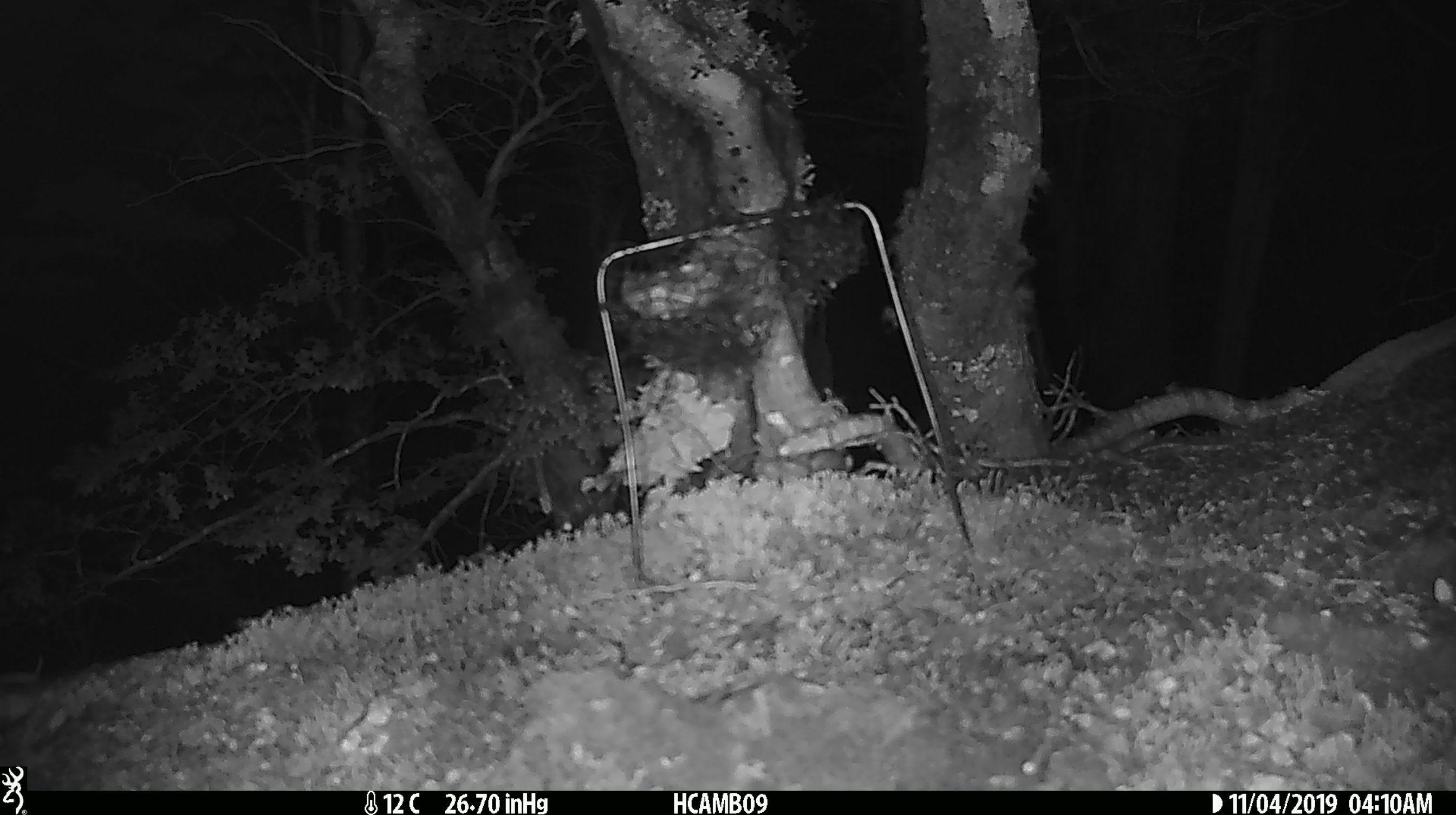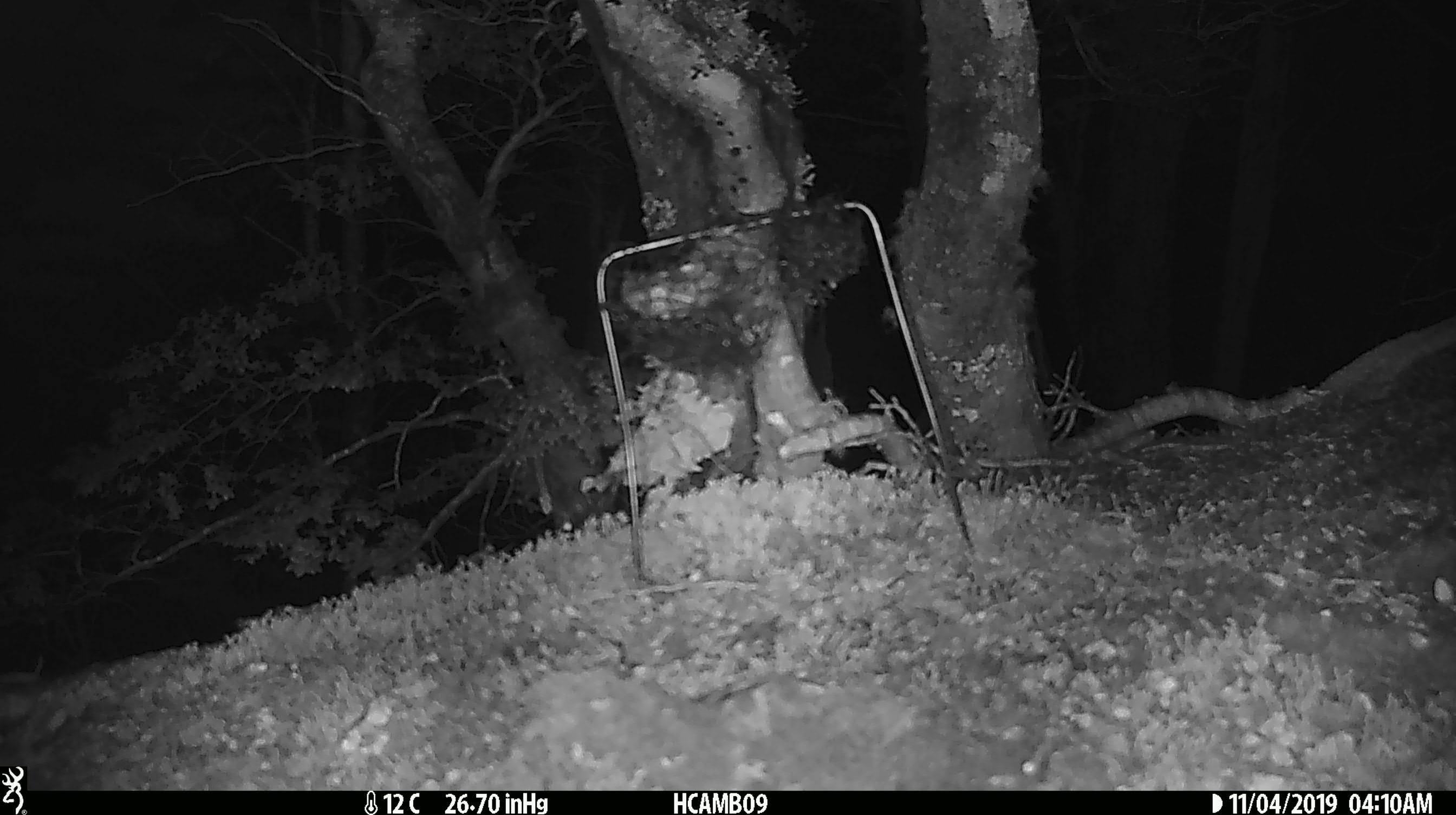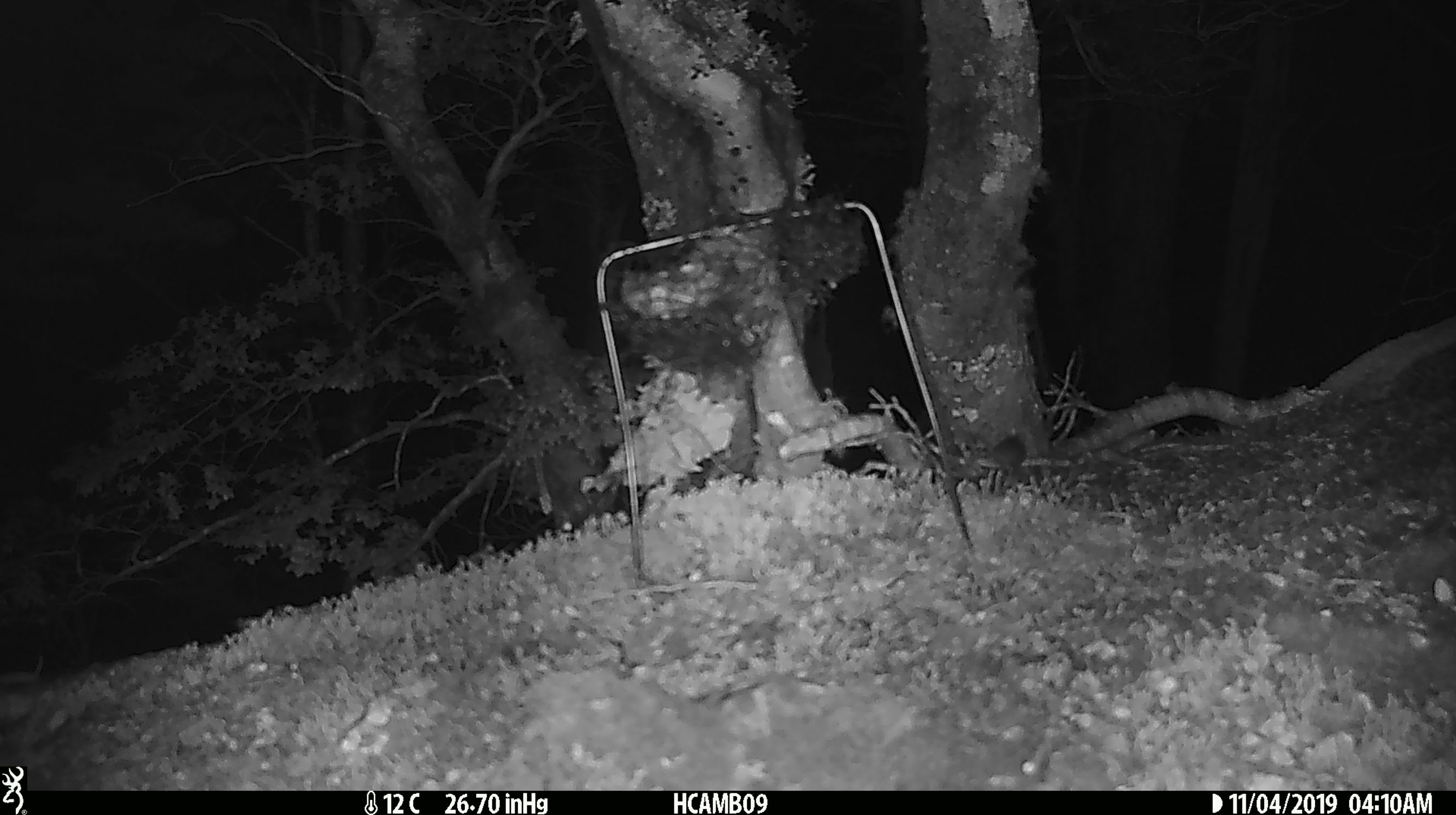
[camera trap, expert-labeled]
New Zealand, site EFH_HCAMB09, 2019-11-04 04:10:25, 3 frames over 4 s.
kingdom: Animalia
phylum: Chordata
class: Mammalia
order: Rodentia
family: Muridae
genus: Mus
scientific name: Mus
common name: mouse